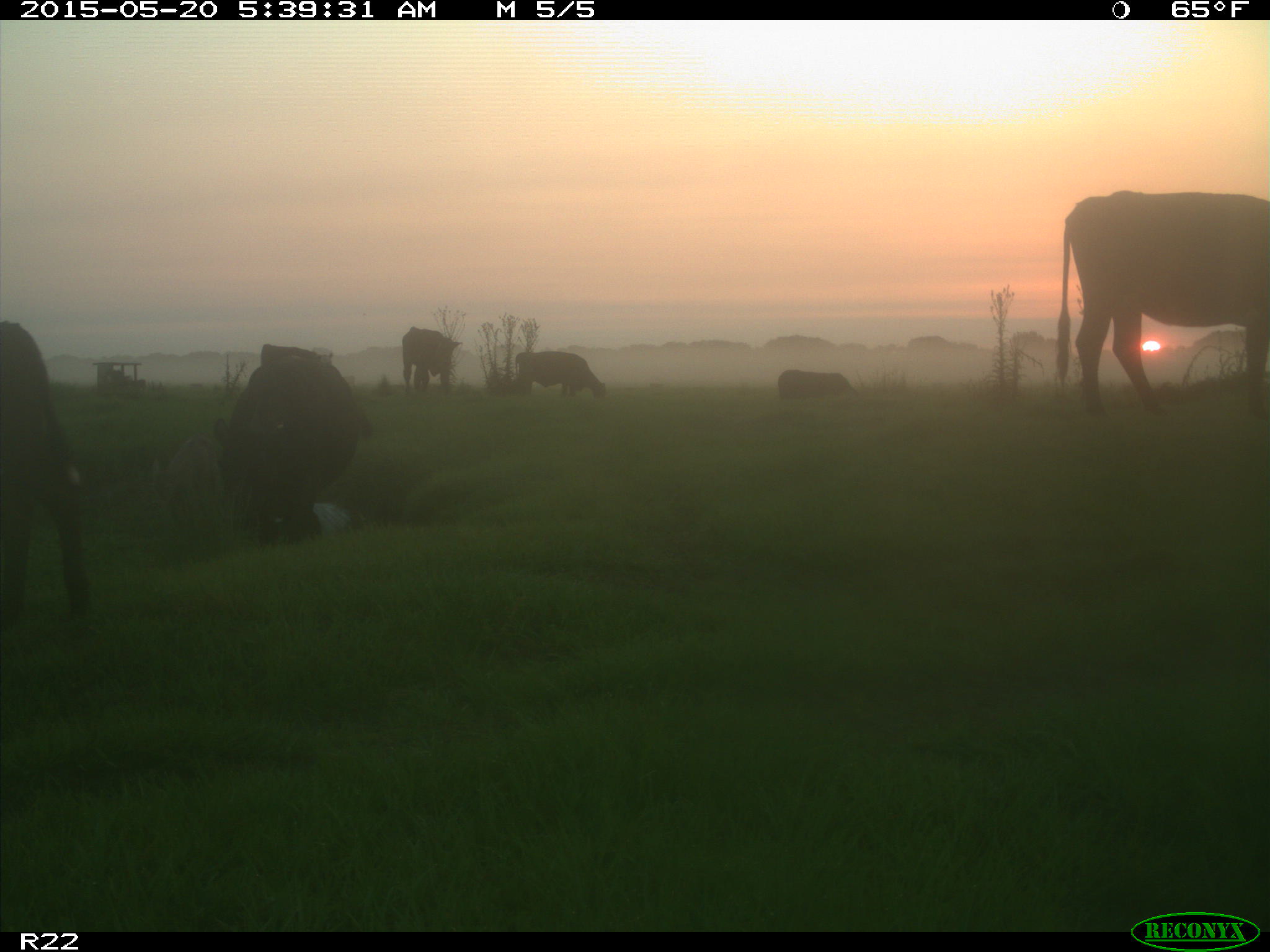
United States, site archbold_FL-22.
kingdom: Animalia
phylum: Chordata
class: Mammalia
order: Artiodactyla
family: Bovidae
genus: Bos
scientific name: Bos taurus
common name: domestic cow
Bos taurus (domestic cow).